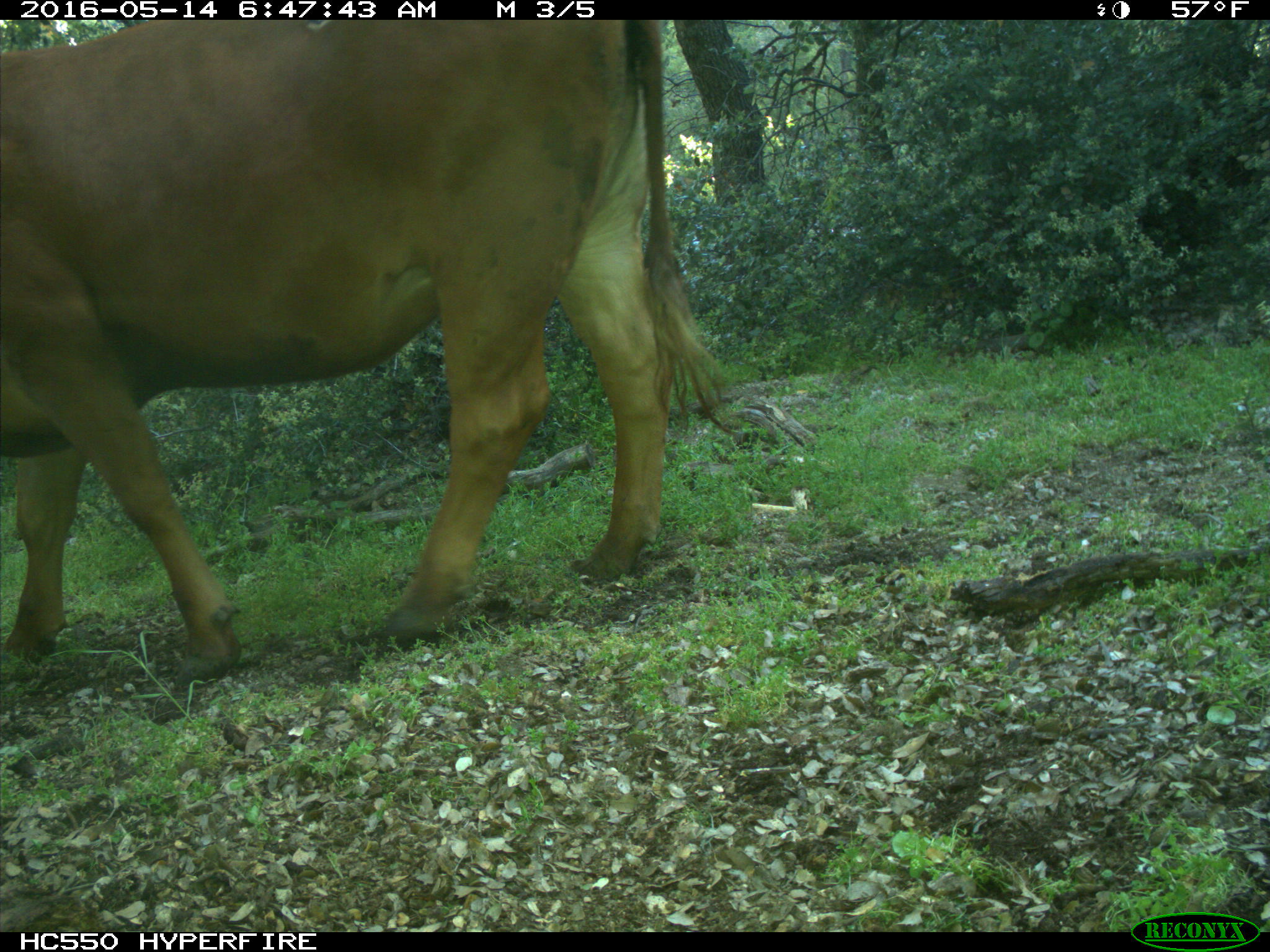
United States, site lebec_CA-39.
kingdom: Animalia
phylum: Chordata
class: Mammalia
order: Artiodactyla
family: Bovidae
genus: Bos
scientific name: Bos taurus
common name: domestic cow